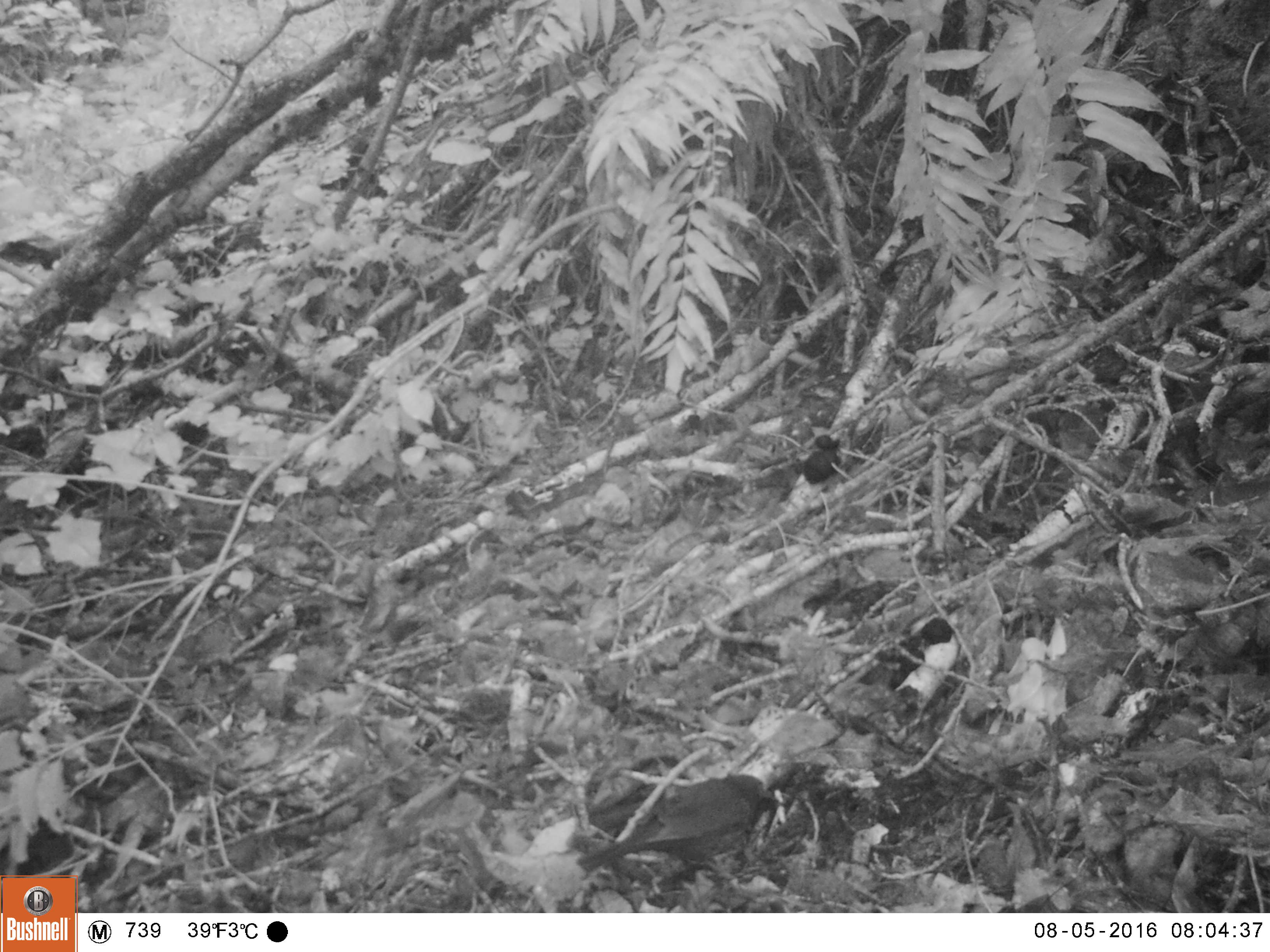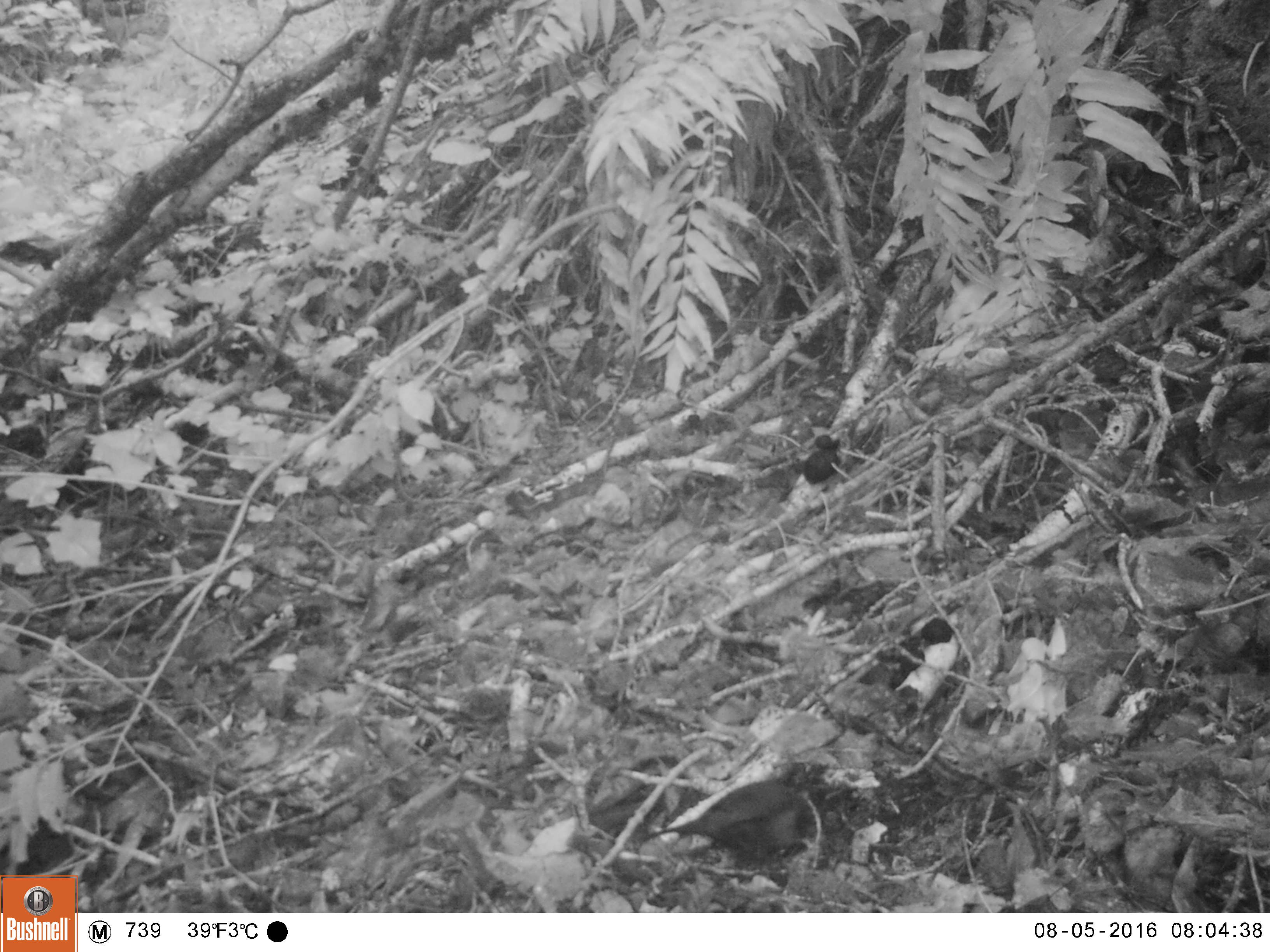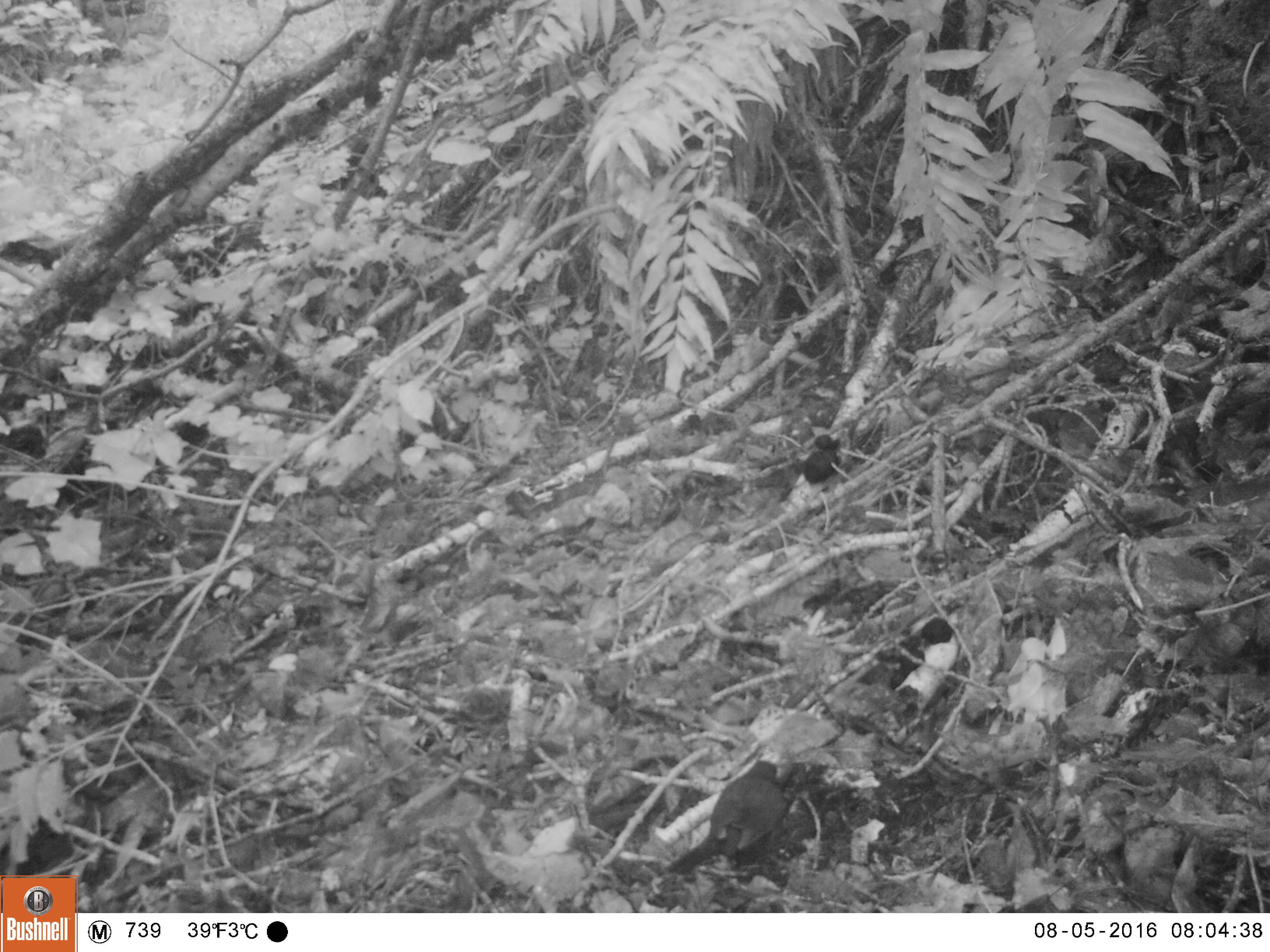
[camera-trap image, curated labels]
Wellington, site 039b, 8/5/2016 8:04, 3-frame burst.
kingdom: Animalia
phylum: Chordata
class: Aves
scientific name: Aves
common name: bird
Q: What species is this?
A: Bird (Aves).